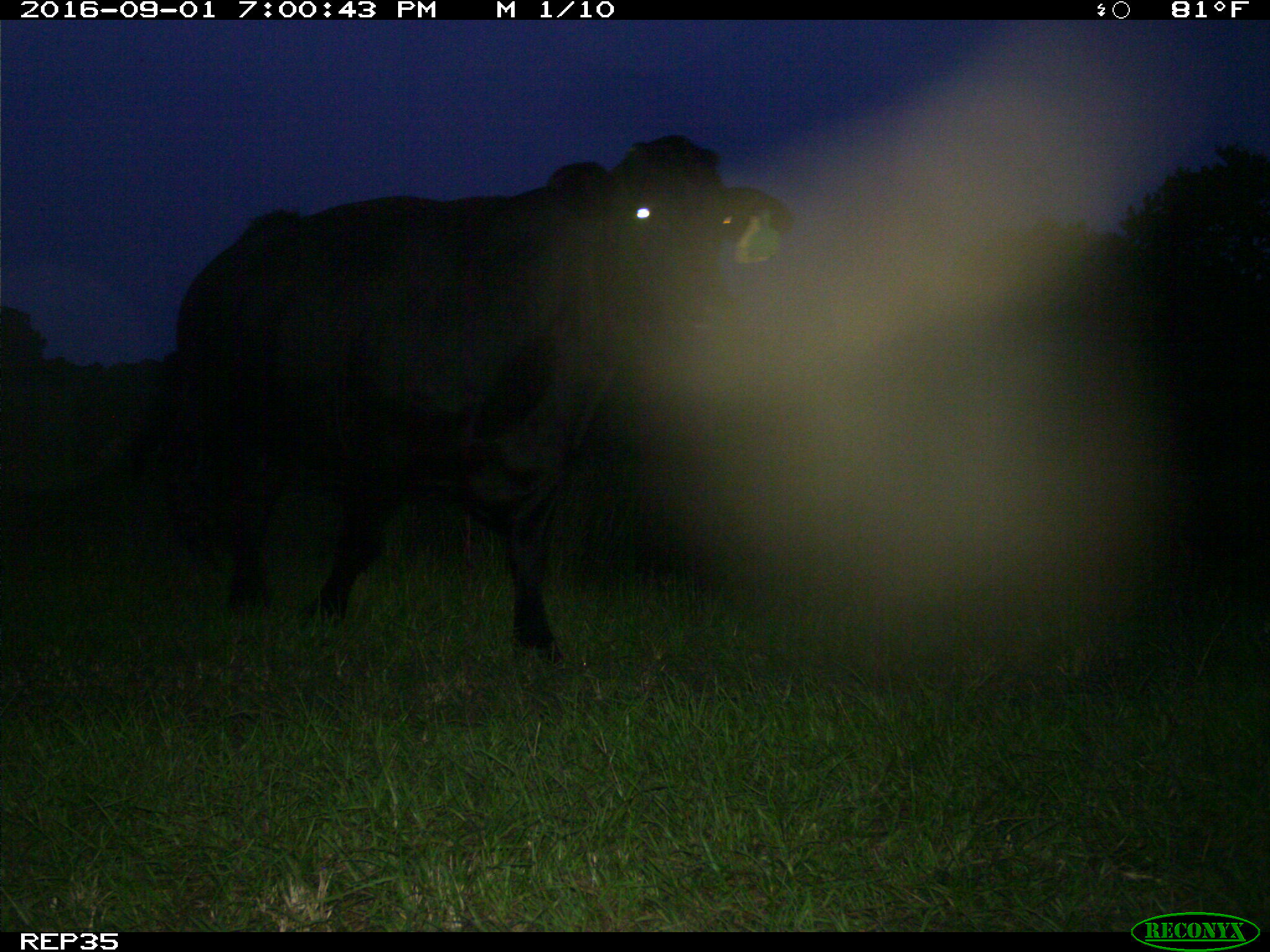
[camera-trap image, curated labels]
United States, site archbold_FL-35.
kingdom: Animalia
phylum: Chordata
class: Mammalia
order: Artiodactyla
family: Bovidae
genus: Bos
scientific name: Bos taurus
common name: domestic cow